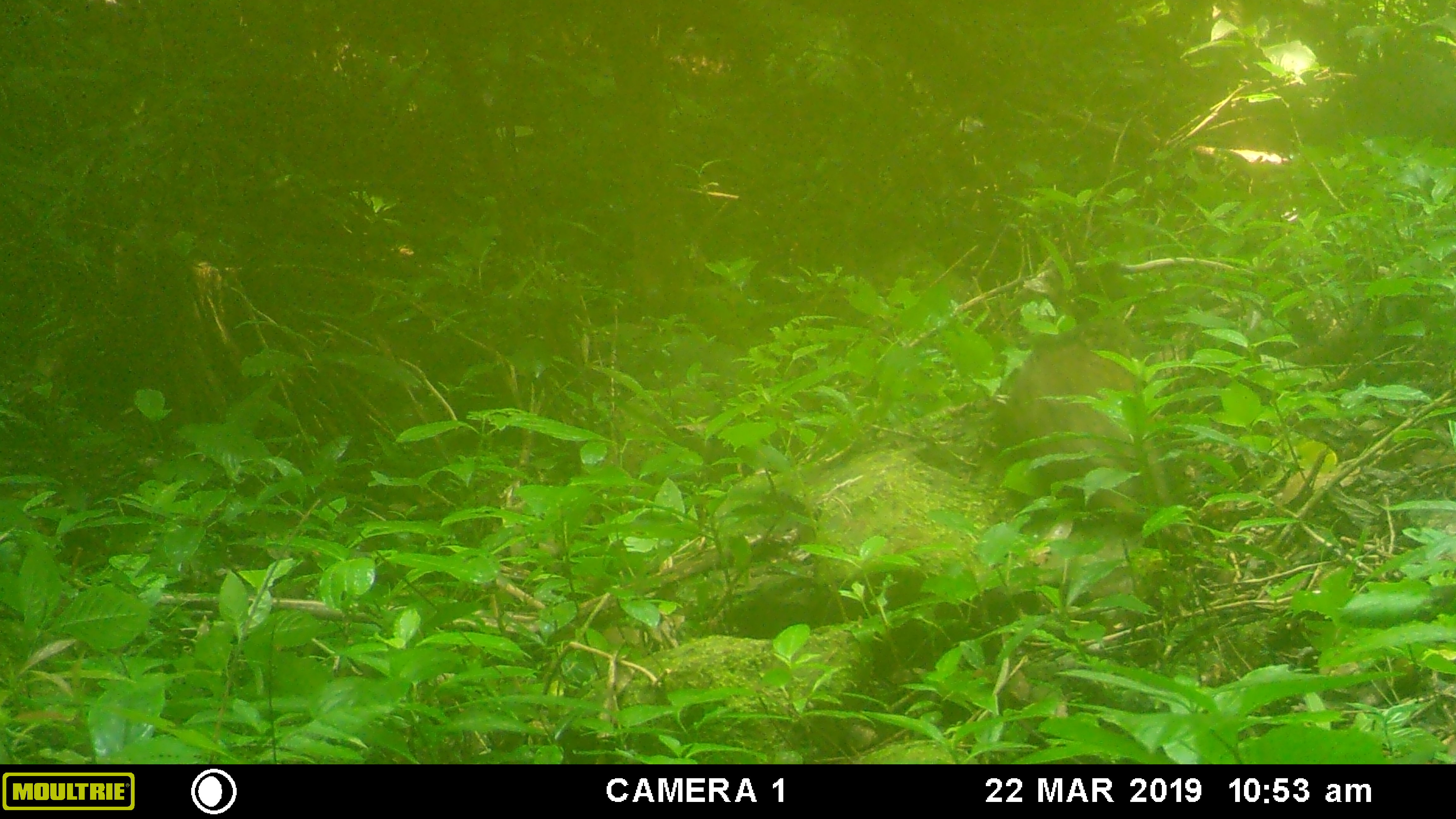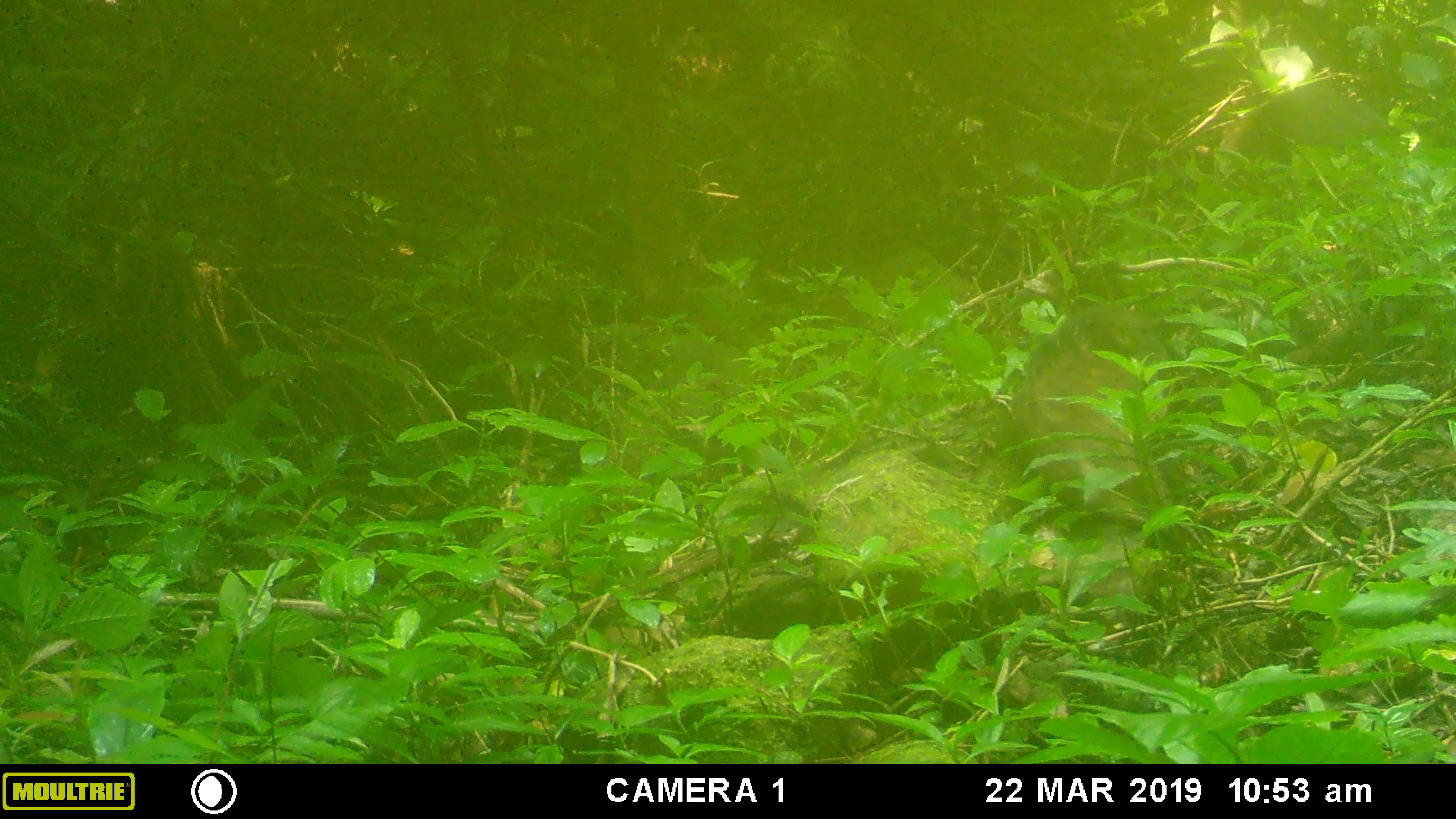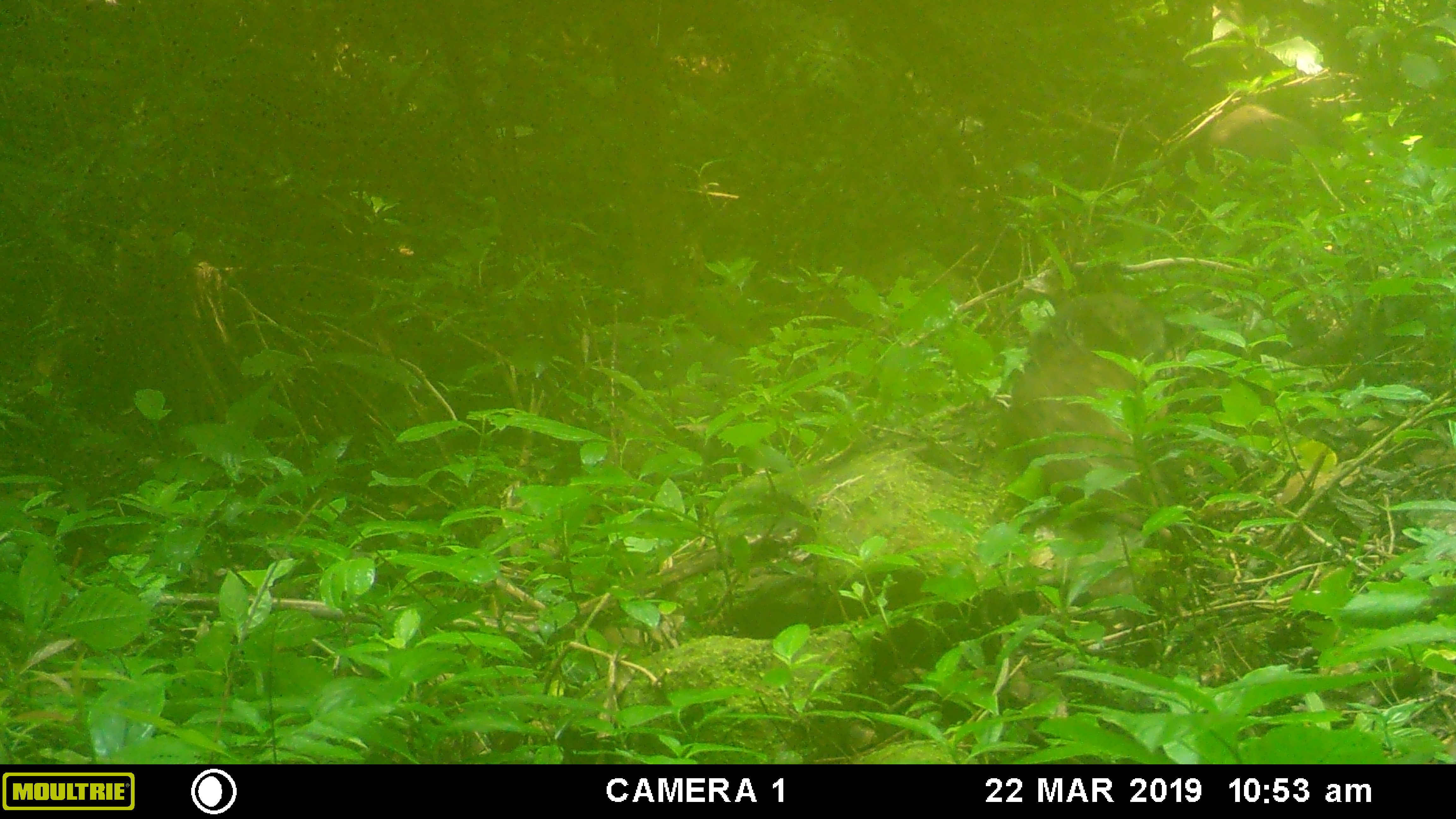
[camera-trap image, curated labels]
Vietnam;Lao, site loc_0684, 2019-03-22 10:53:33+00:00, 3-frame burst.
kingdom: Animalia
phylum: Chordata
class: Mammalia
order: Artiodactyla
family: Suidae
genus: Sus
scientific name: Sus scrofa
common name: eurasian wild pig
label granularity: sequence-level